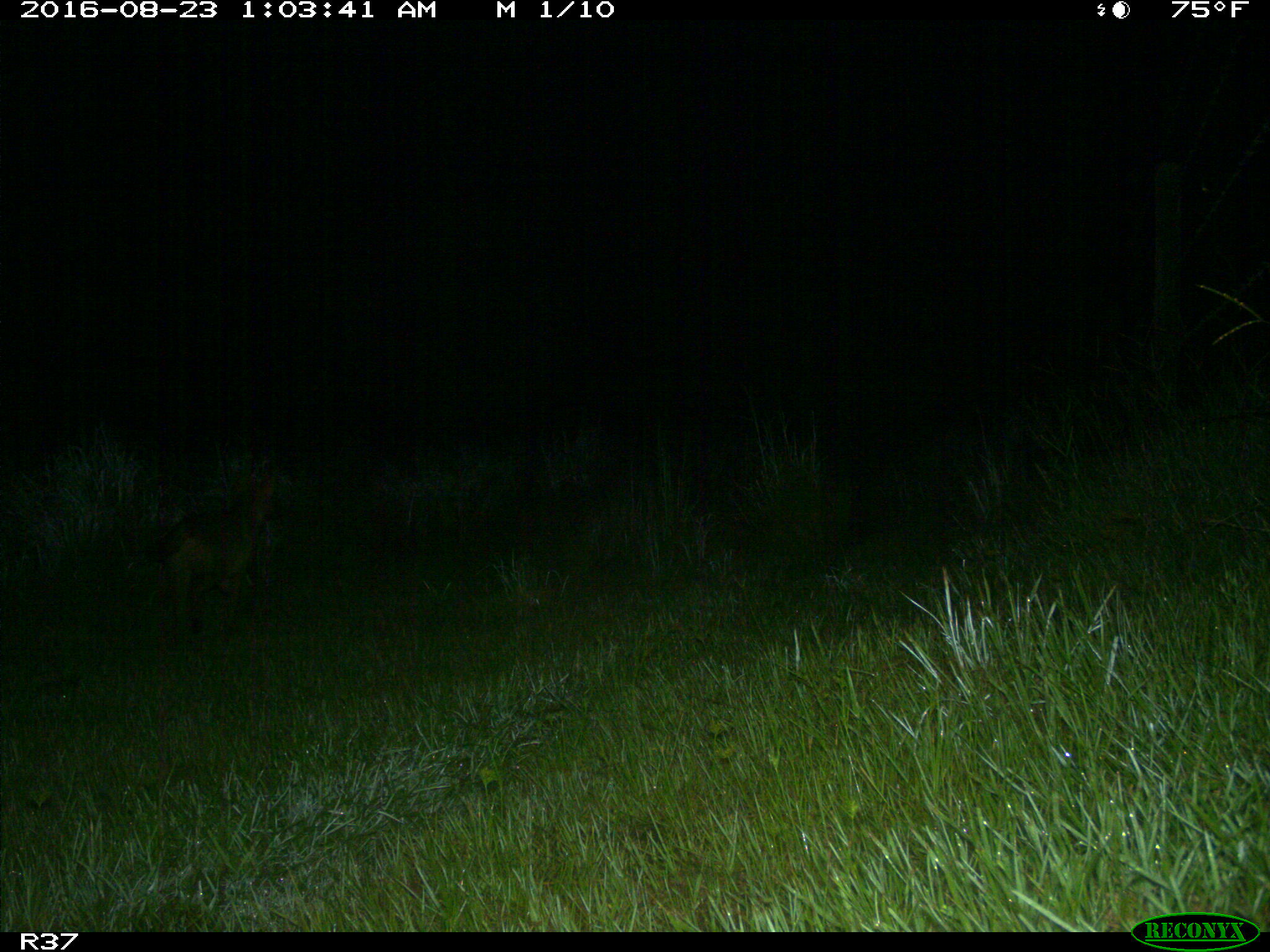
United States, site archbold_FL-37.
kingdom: Animalia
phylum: Chordata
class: Mammalia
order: Carnivora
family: Canidae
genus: Canis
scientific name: Canis latrans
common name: coyote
Canis latrans (coyote).